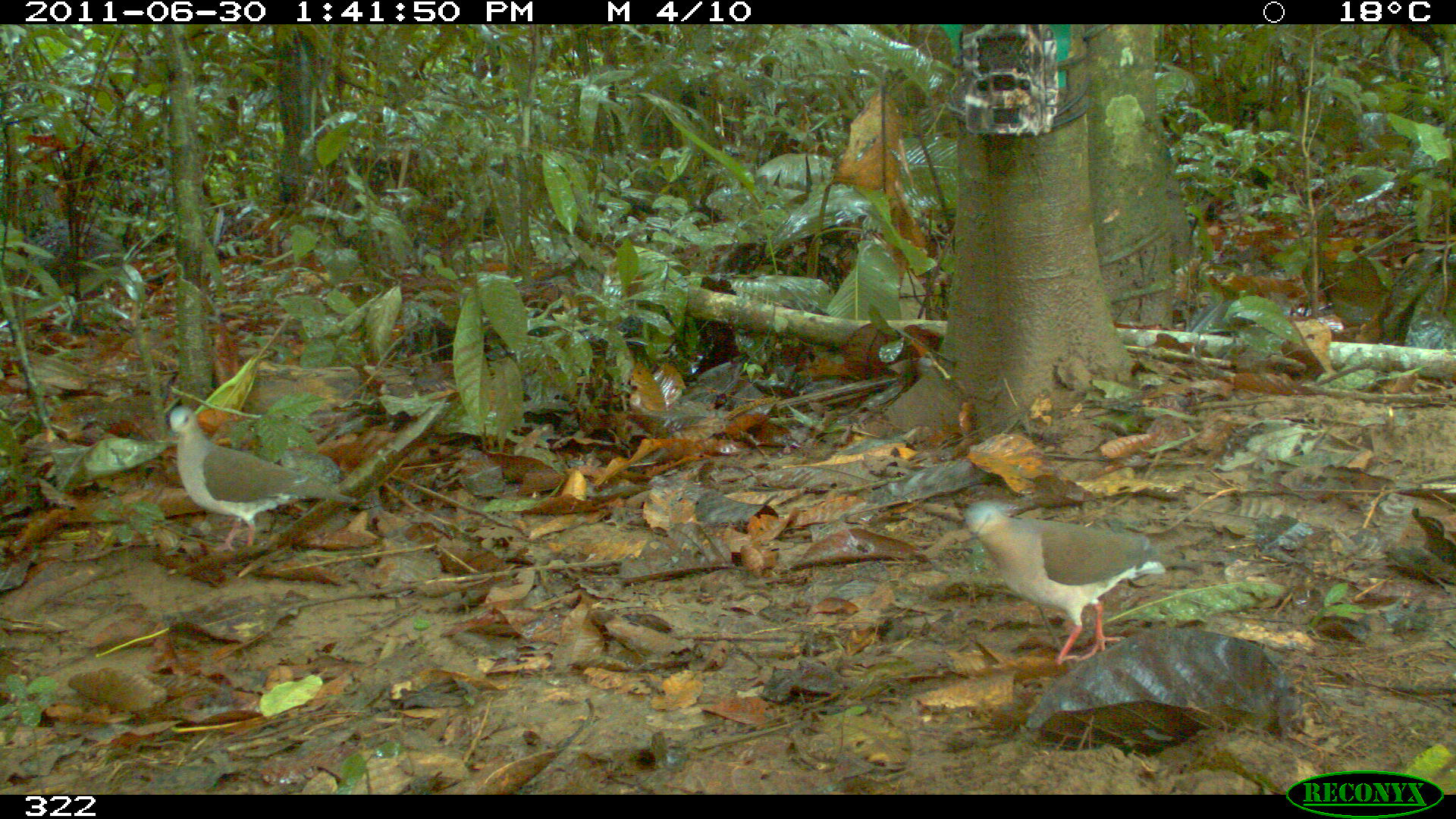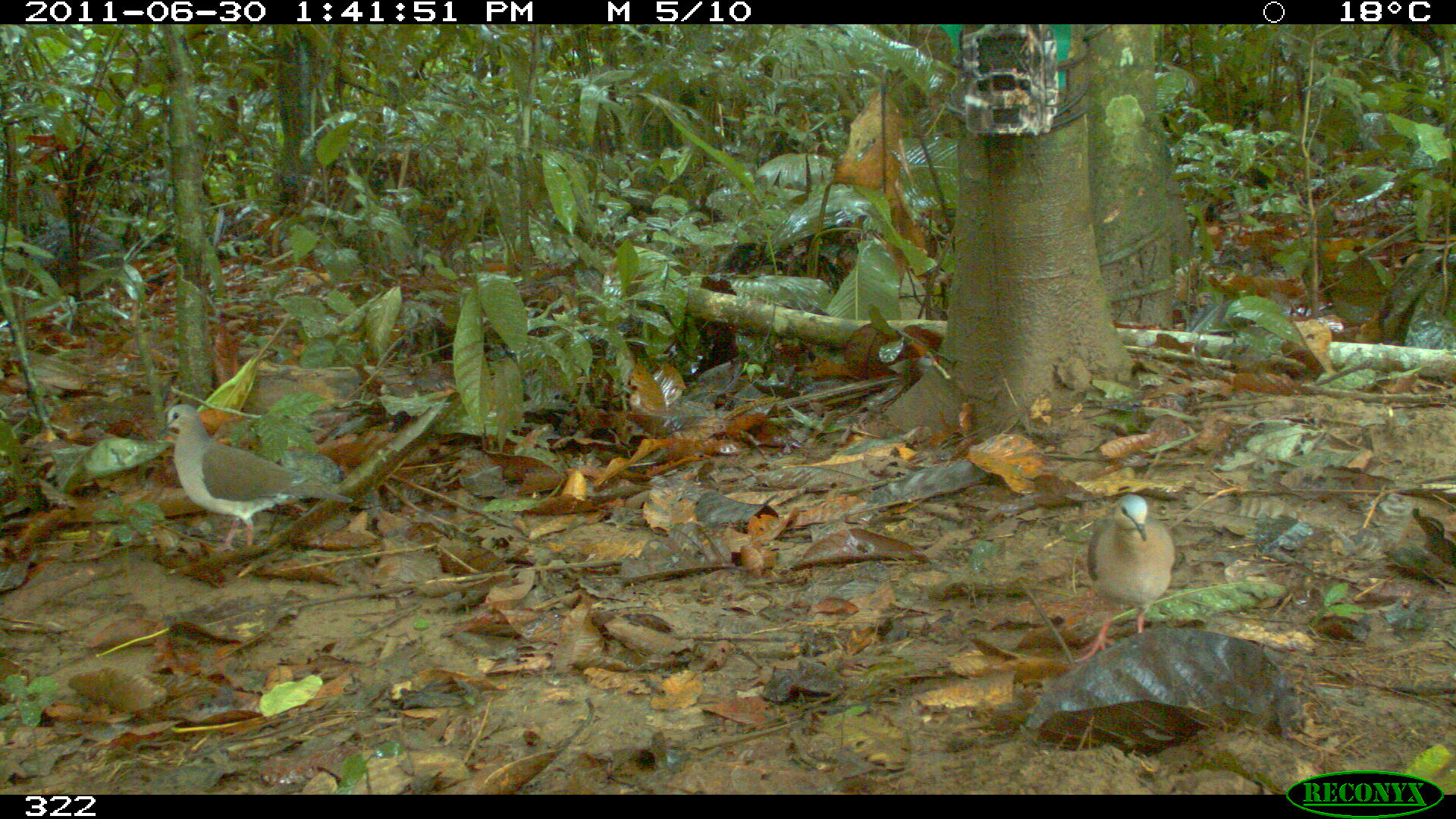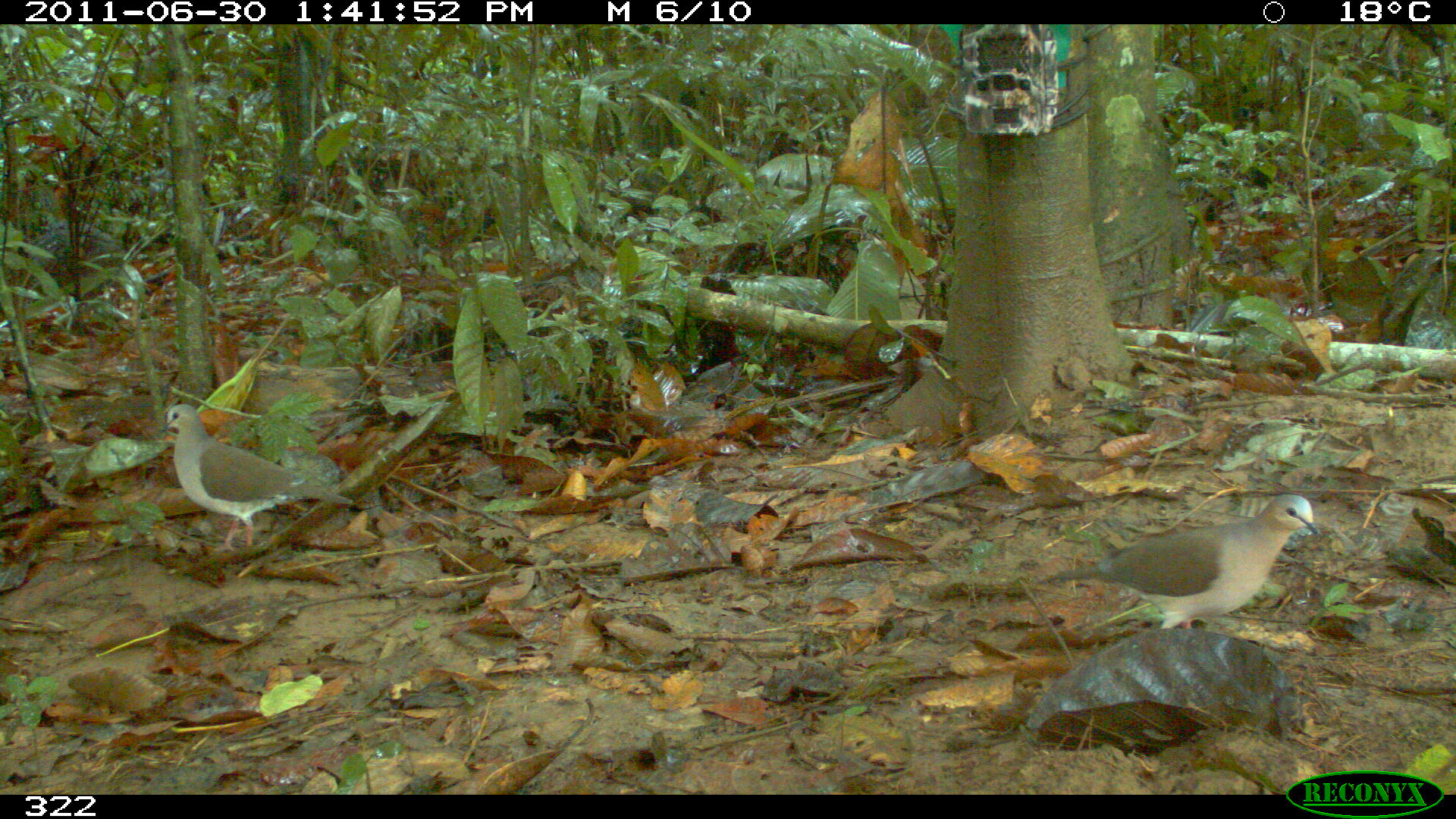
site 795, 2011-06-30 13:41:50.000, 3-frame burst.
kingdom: Animalia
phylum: Chordata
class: Aves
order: Columbiformes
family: Columbidae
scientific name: Columbidae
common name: dove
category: paloma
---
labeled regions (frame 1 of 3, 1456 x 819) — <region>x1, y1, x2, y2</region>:
paloma: <region>963, 501, 1164, 664</region>; <region>168, 406, 356, 550</region>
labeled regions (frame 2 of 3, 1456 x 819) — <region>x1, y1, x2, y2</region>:
paloma: <region>158, 404, 352, 552</region>; <region>1068, 492, 1176, 665</region>